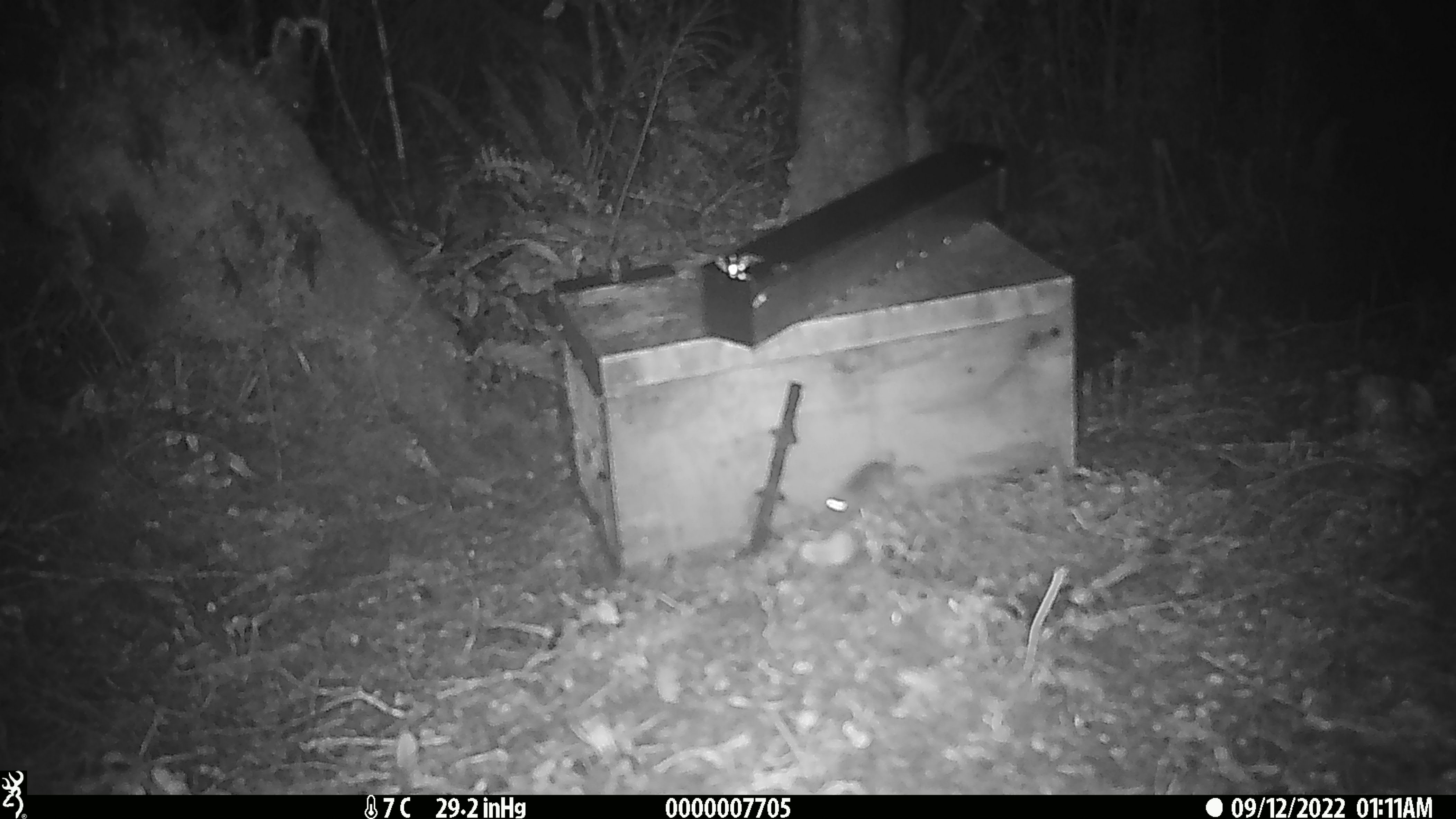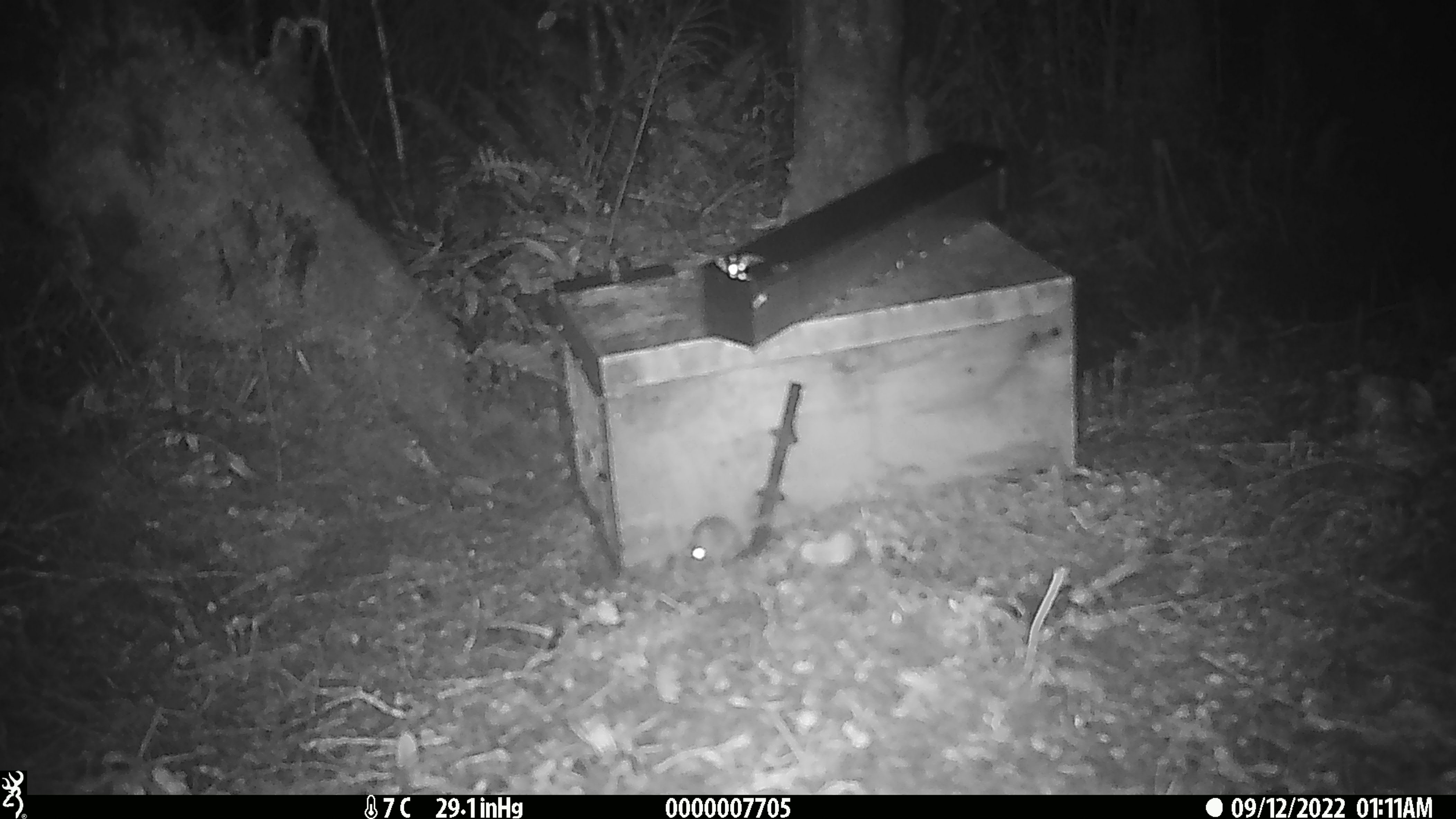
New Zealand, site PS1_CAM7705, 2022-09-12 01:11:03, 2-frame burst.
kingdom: Animalia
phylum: Chordata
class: Mammalia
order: Rodentia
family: Muridae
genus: Mus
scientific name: Mus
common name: mouse